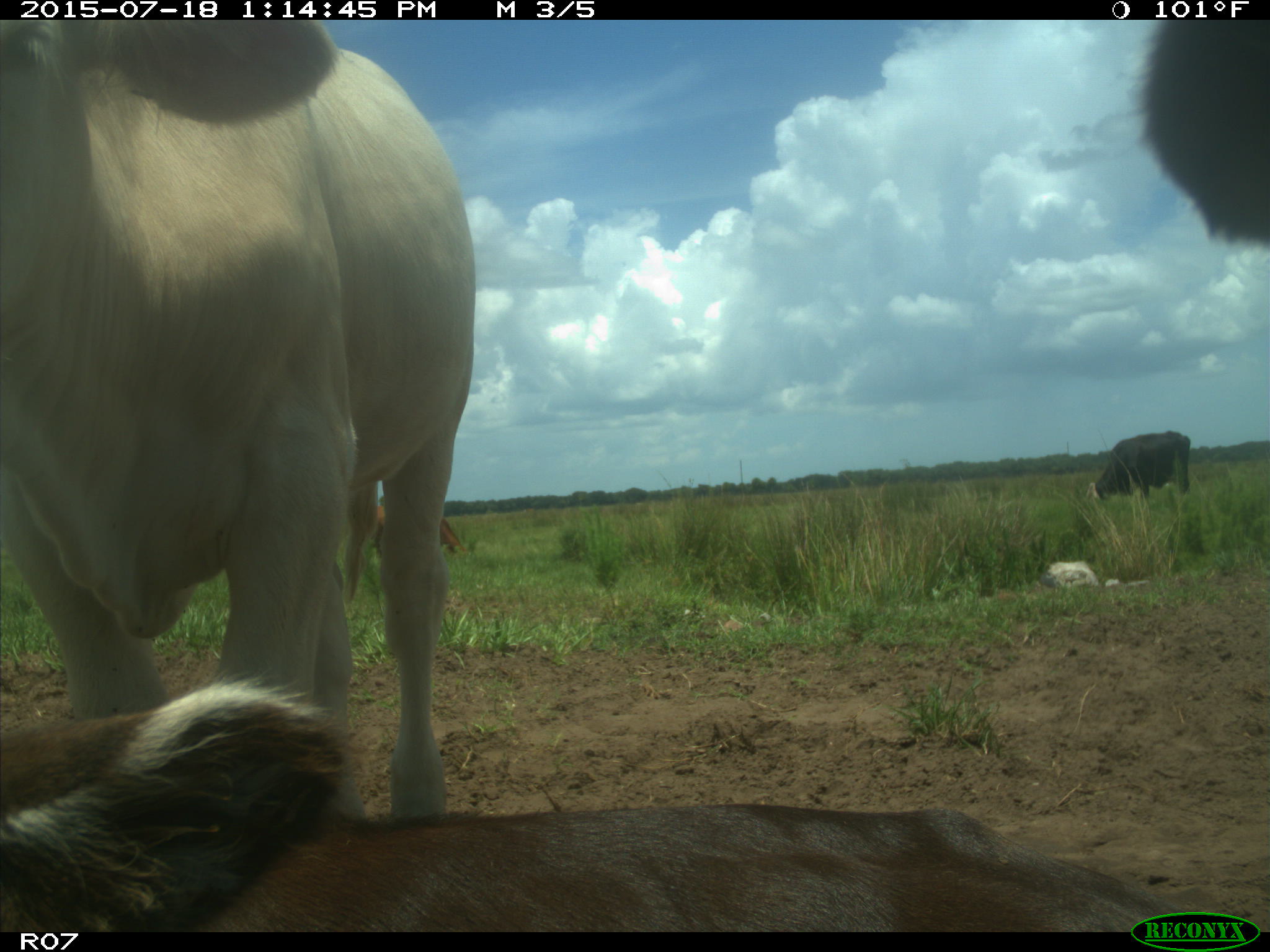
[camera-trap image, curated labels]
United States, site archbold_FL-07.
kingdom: Animalia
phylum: Chordata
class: Mammalia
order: Artiodactyla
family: Bovidae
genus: Bos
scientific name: Bos taurus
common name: domestic cow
Bos taurus (domestic cow).